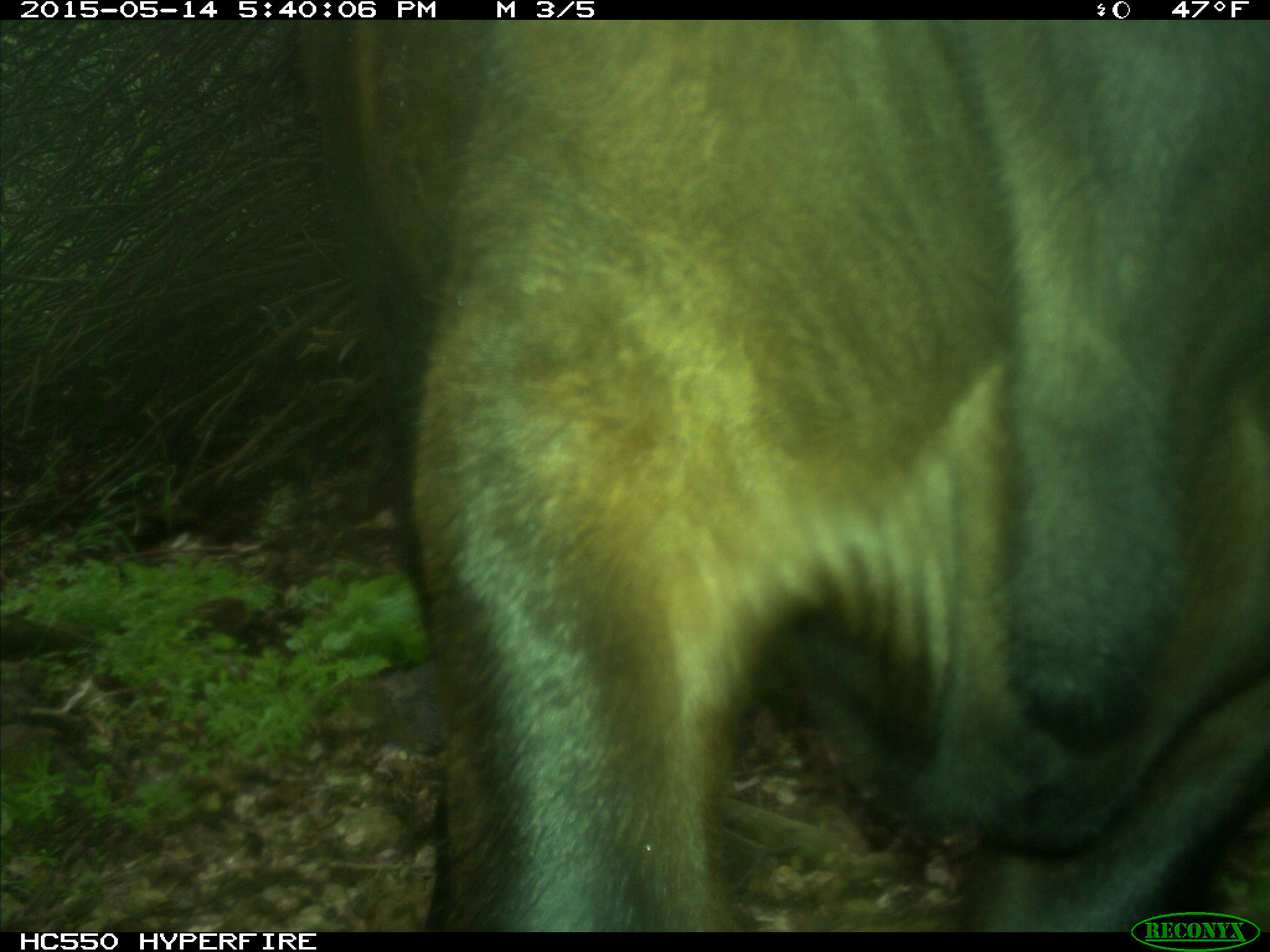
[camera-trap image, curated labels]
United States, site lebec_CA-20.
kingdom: Animalia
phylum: Chordata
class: Mammalia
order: Artiodactyla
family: Bovidae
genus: Bos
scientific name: Bos taurus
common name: domestic cow